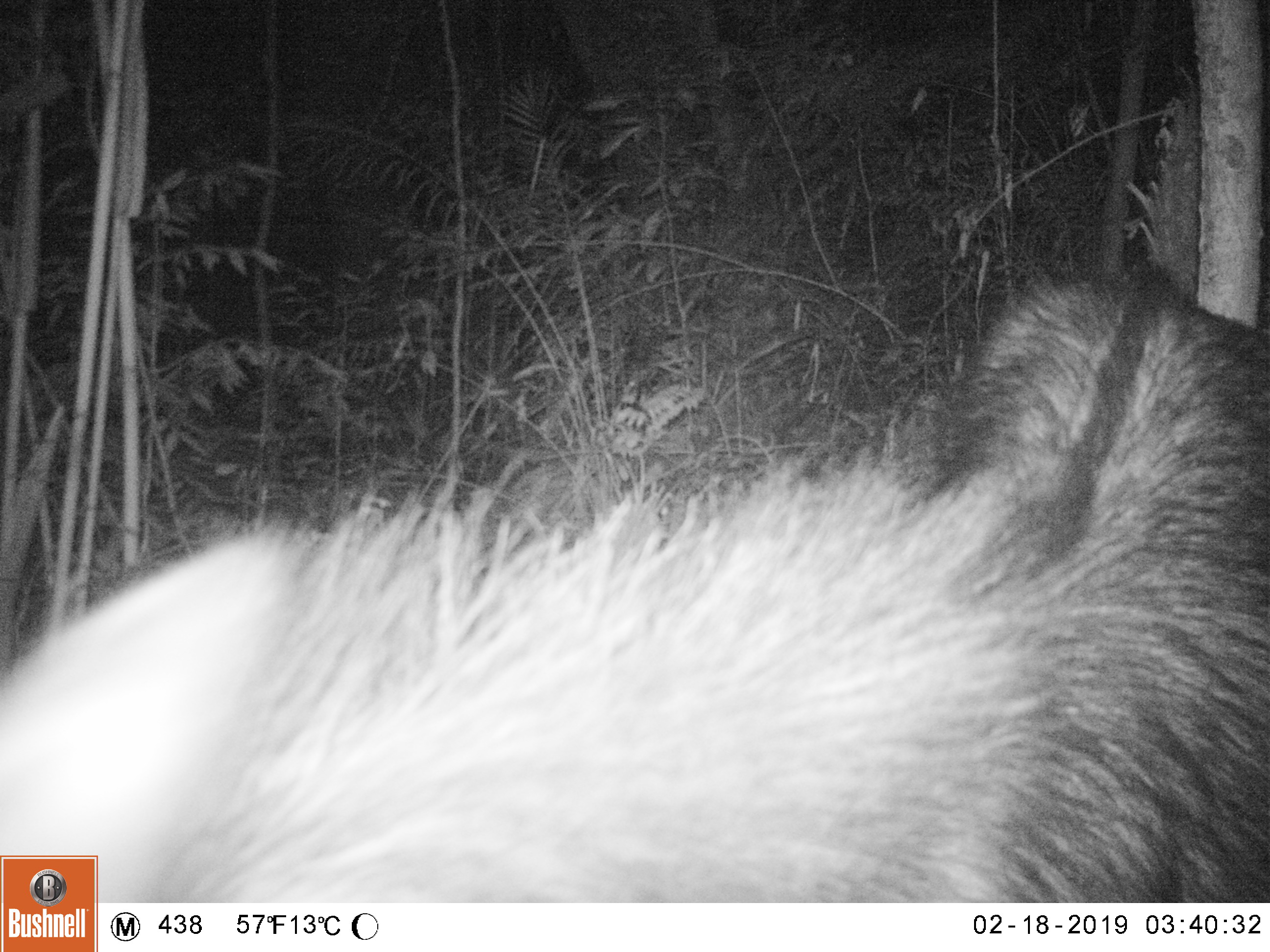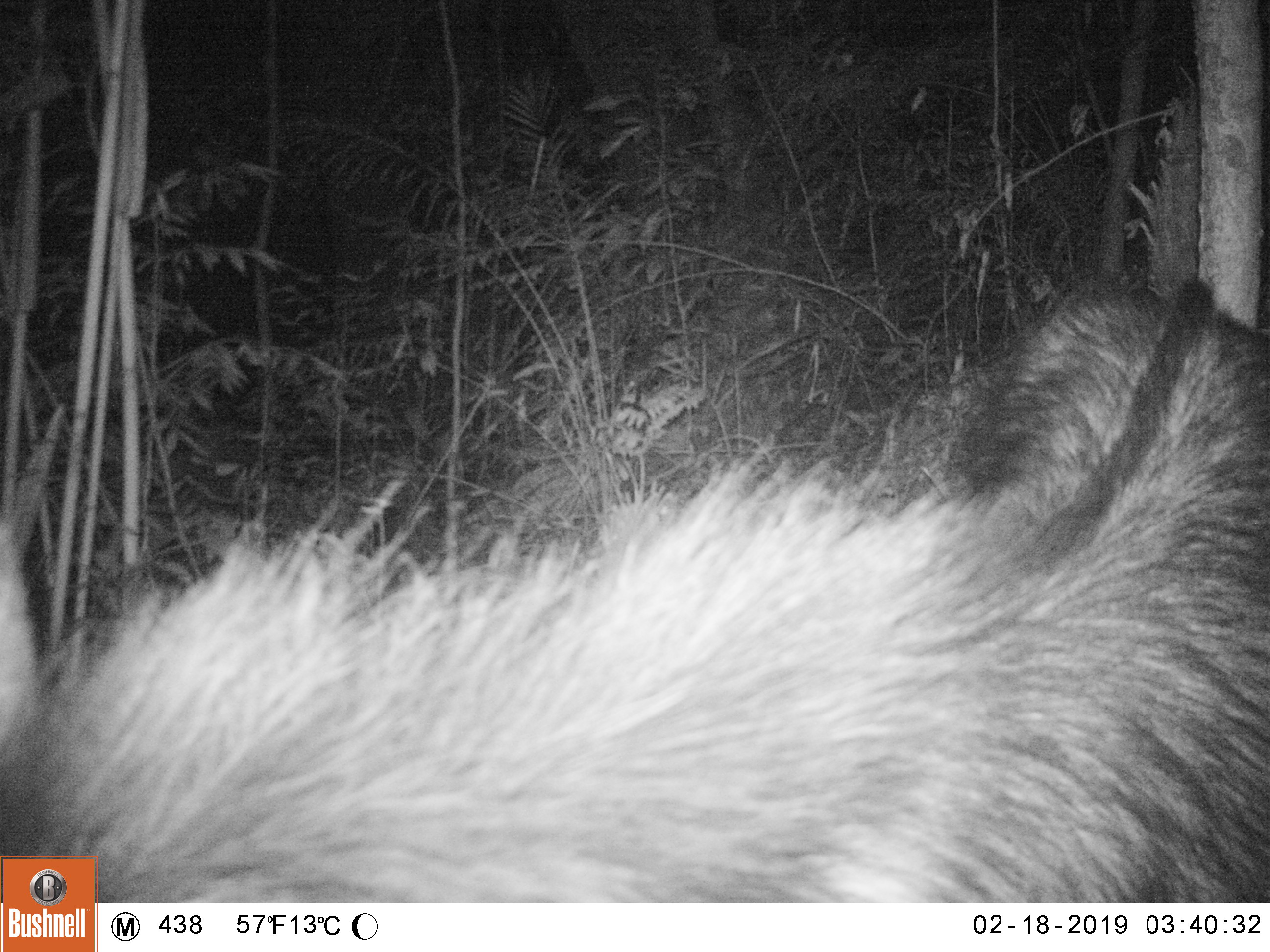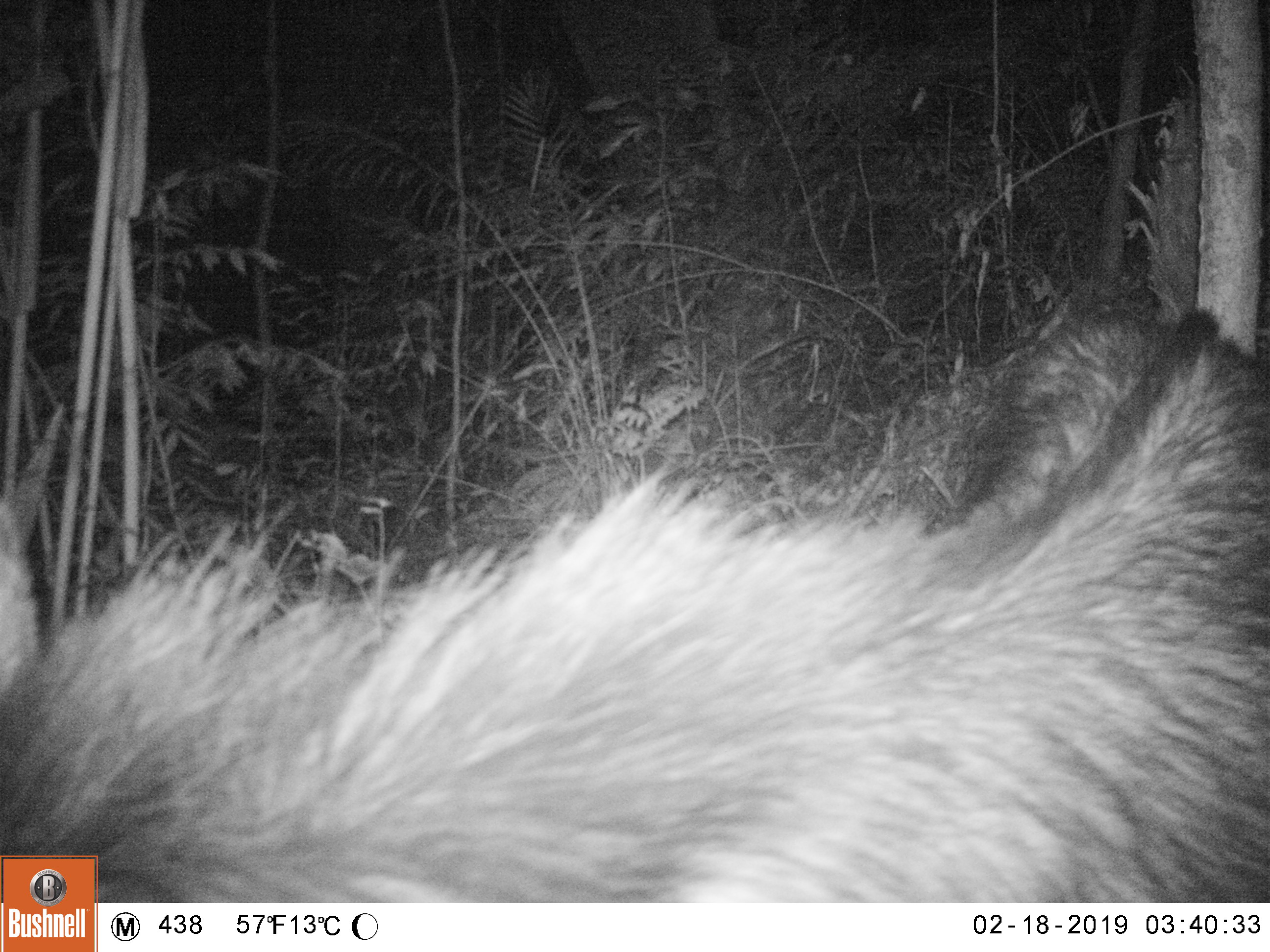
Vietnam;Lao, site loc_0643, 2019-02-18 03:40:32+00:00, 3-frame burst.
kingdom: Animalia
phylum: Chordata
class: Mammalia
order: Artiodactyla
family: Bovidae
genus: Capricornis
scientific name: Capricornis sumatraensis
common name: chinese serow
Chinese serow (Capricornis sumatraensis). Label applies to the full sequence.